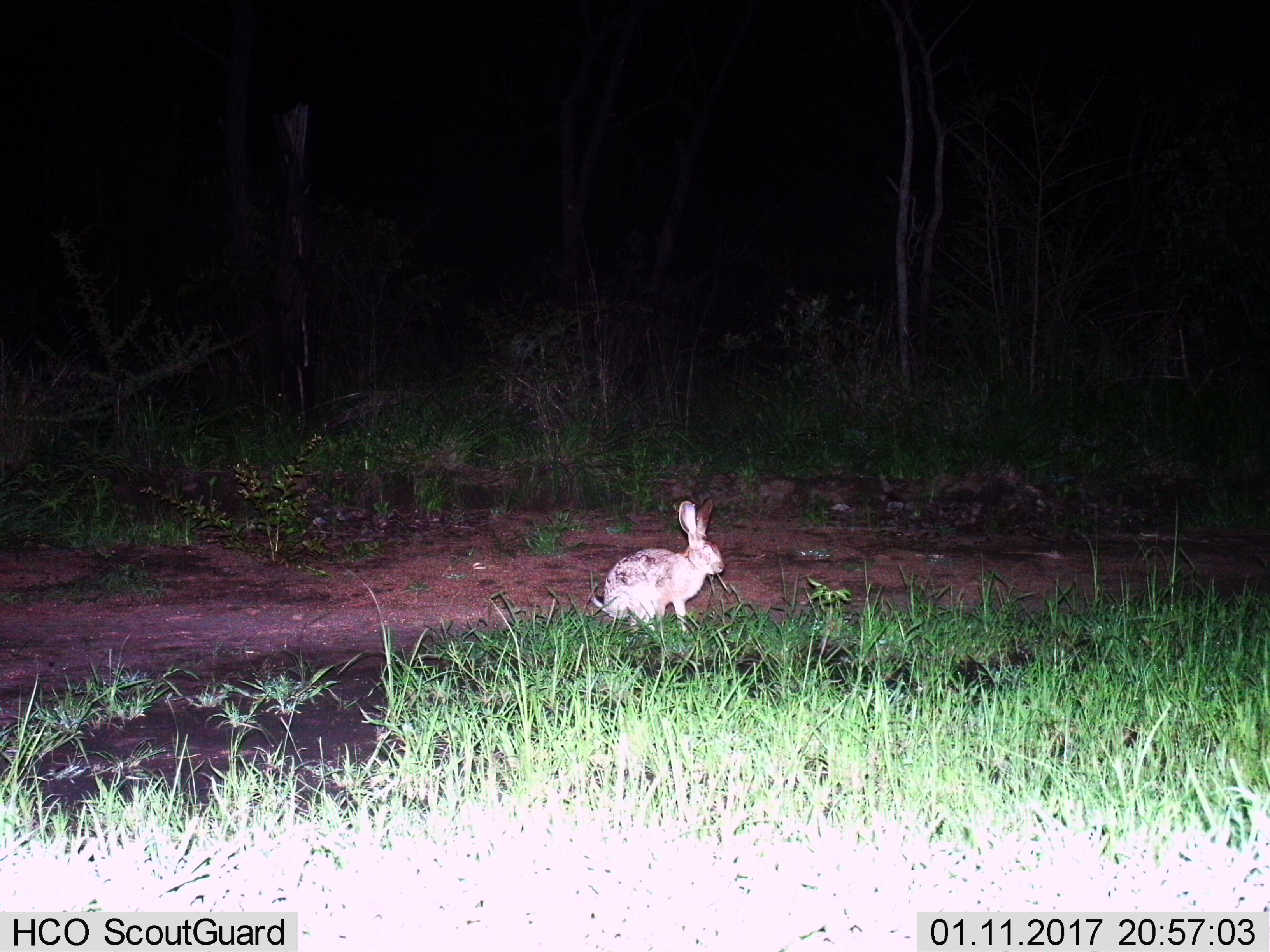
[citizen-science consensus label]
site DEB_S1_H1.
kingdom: Animalia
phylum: Chordata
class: Mammalia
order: Lagomorpha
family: Leporidae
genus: Lepus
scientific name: Lepus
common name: hare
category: hareunknown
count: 1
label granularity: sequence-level